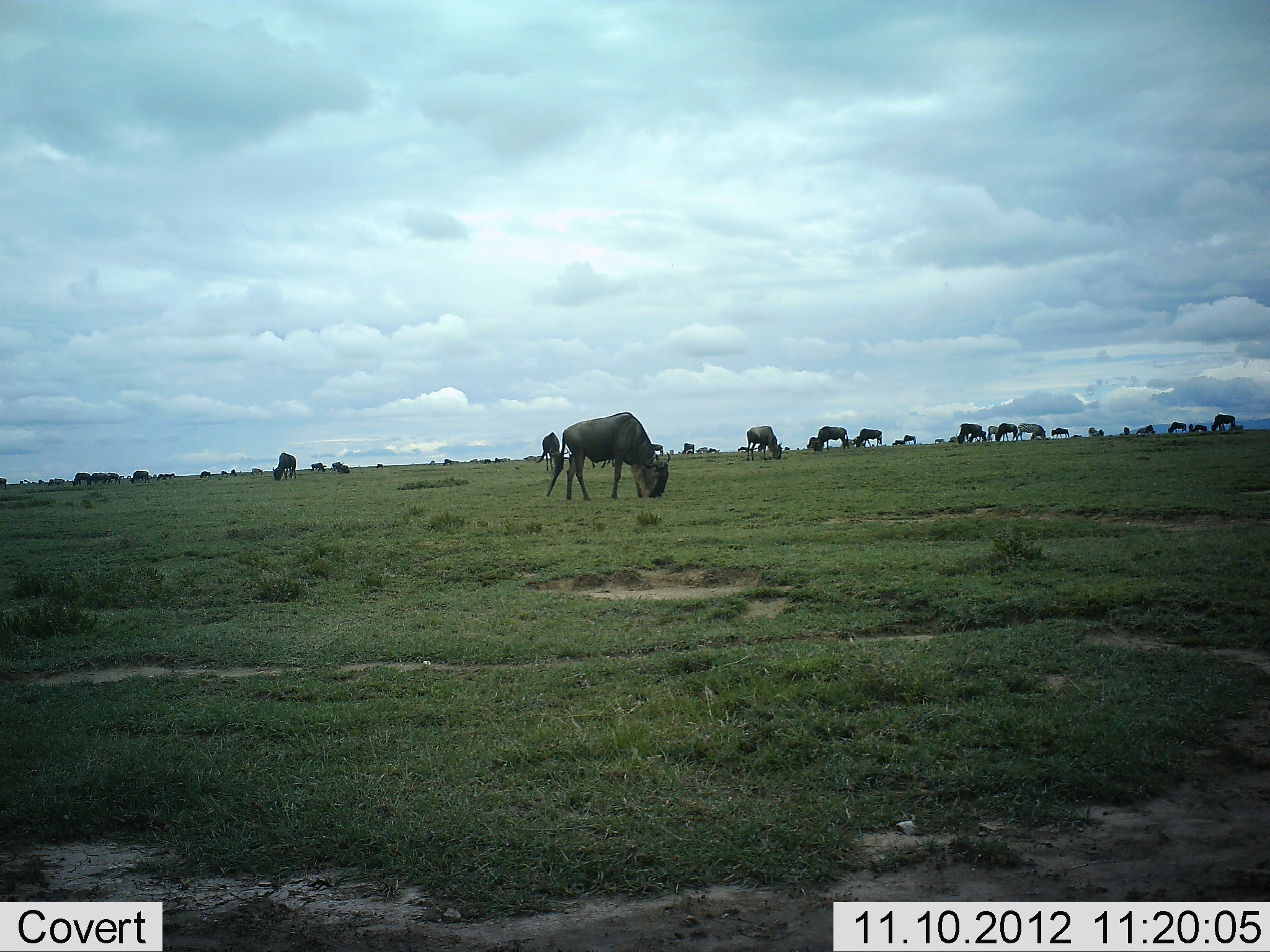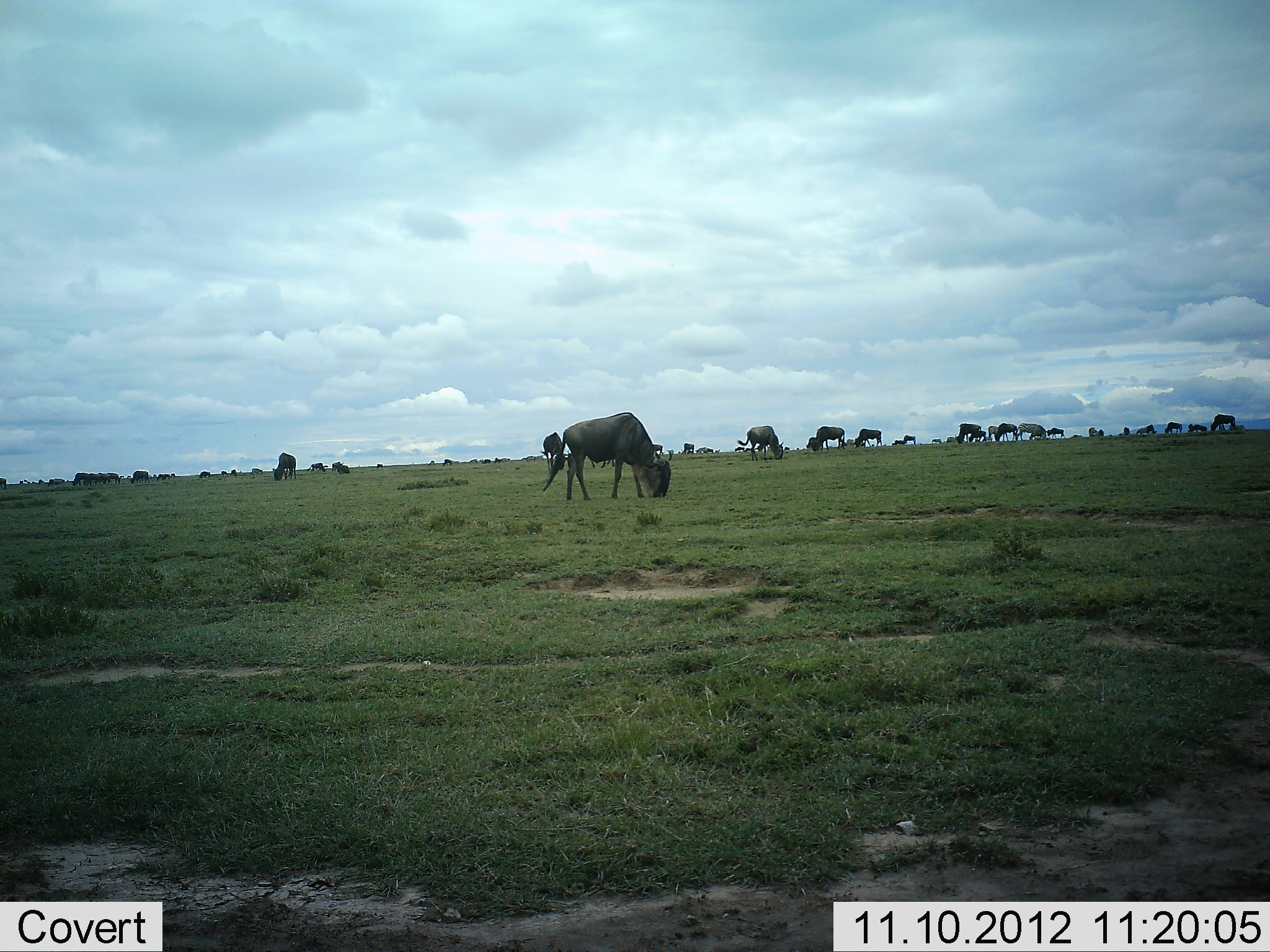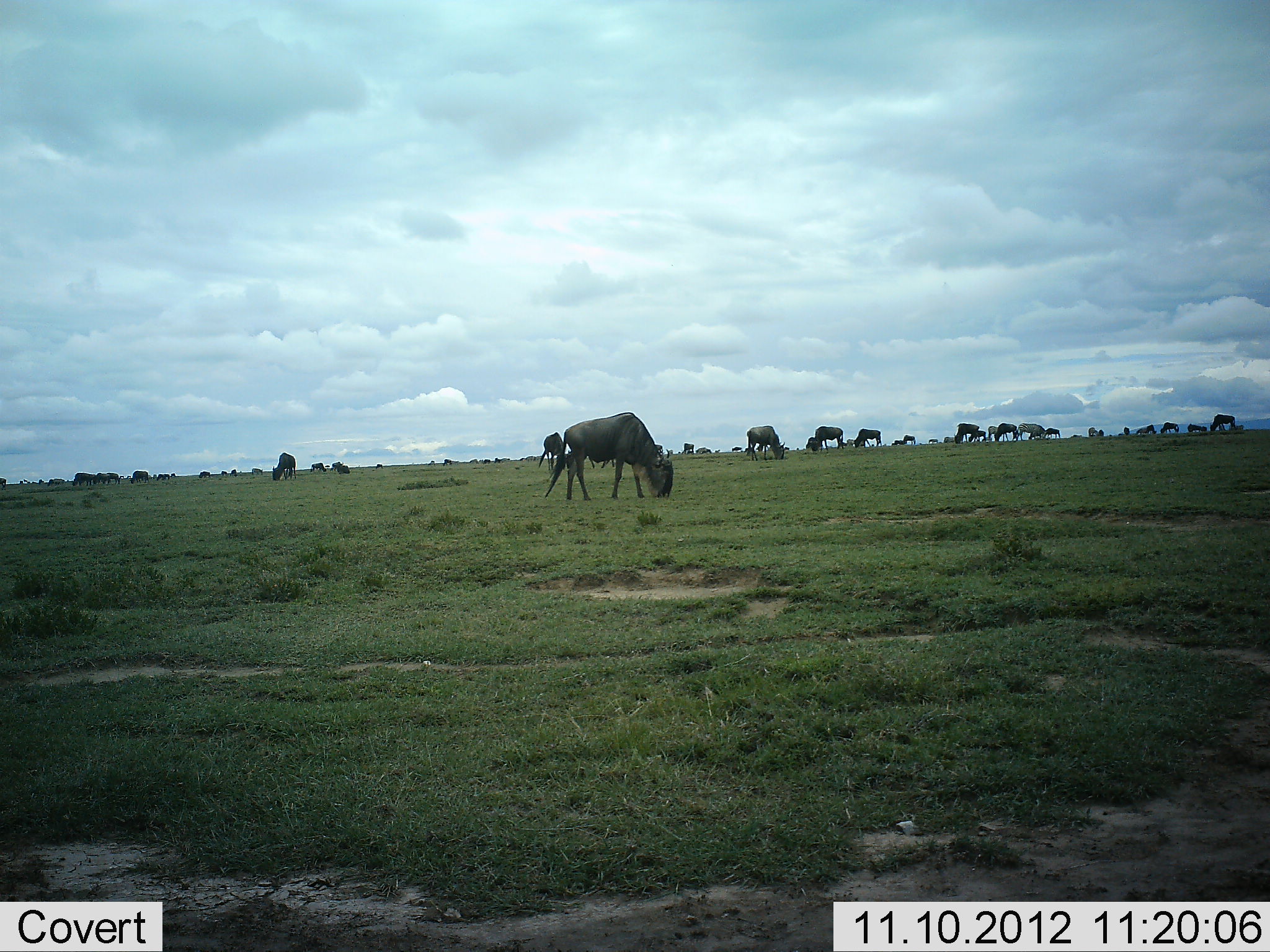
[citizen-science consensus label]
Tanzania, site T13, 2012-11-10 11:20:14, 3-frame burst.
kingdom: Animalia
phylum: Chordata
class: Mammalia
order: Artiodactyla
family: Bovidae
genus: Connochaetes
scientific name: Connochaetes taurinus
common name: blue wildebeest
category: wildebeest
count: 11-50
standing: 70%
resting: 0%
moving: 40%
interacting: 10%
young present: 0%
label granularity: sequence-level